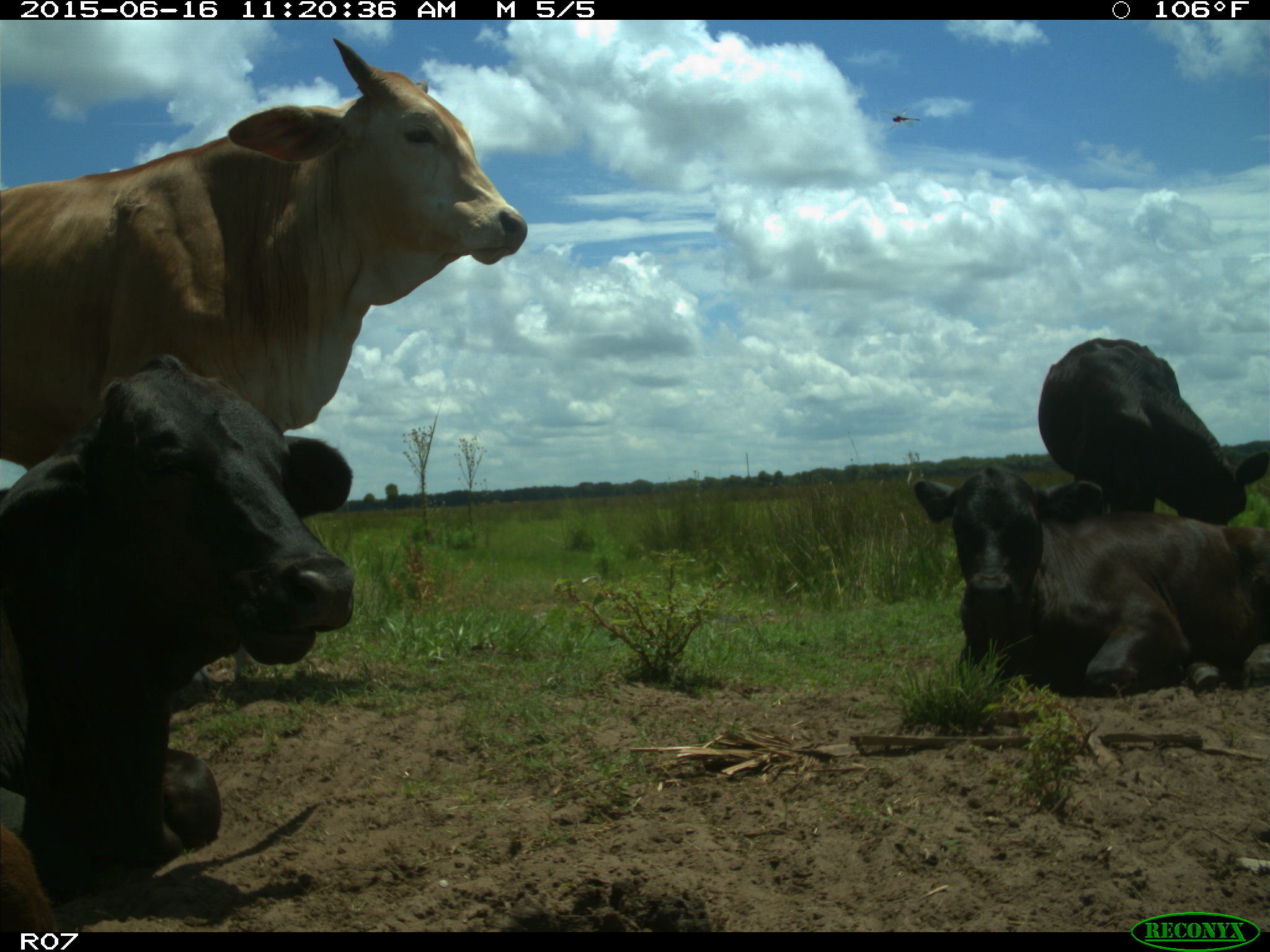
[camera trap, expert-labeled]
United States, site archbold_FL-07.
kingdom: Animalia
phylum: Chordata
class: Mammalia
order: Artiodactyla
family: Bovidae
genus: Bos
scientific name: Bos taurus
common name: domestic cow